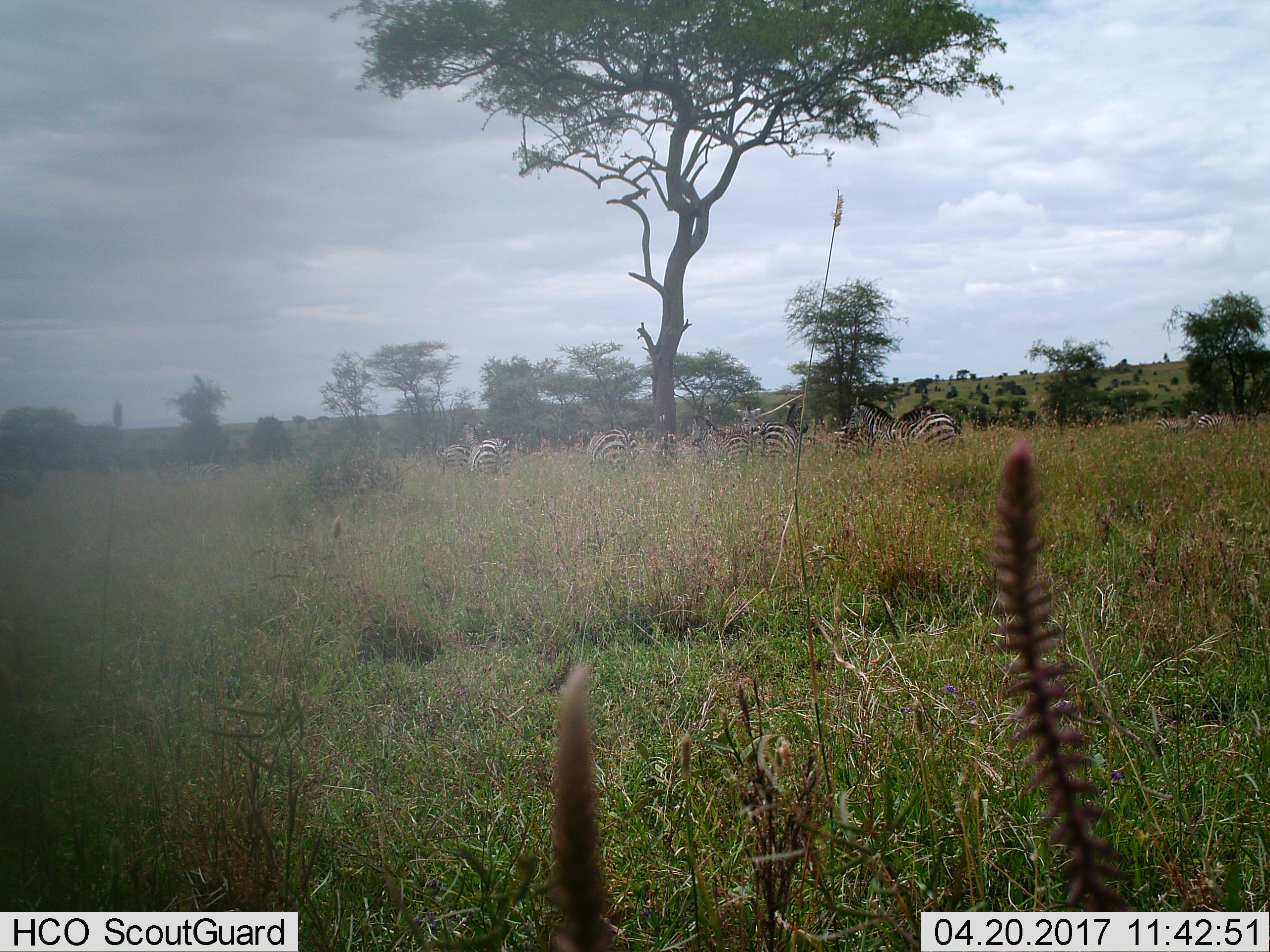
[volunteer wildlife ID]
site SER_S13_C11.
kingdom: Animalia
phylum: Chordata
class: Mammalia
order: Perissodactyla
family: Equidae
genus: Equus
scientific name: Equus quagga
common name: plains zebra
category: zebraplains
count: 11-50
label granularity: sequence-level